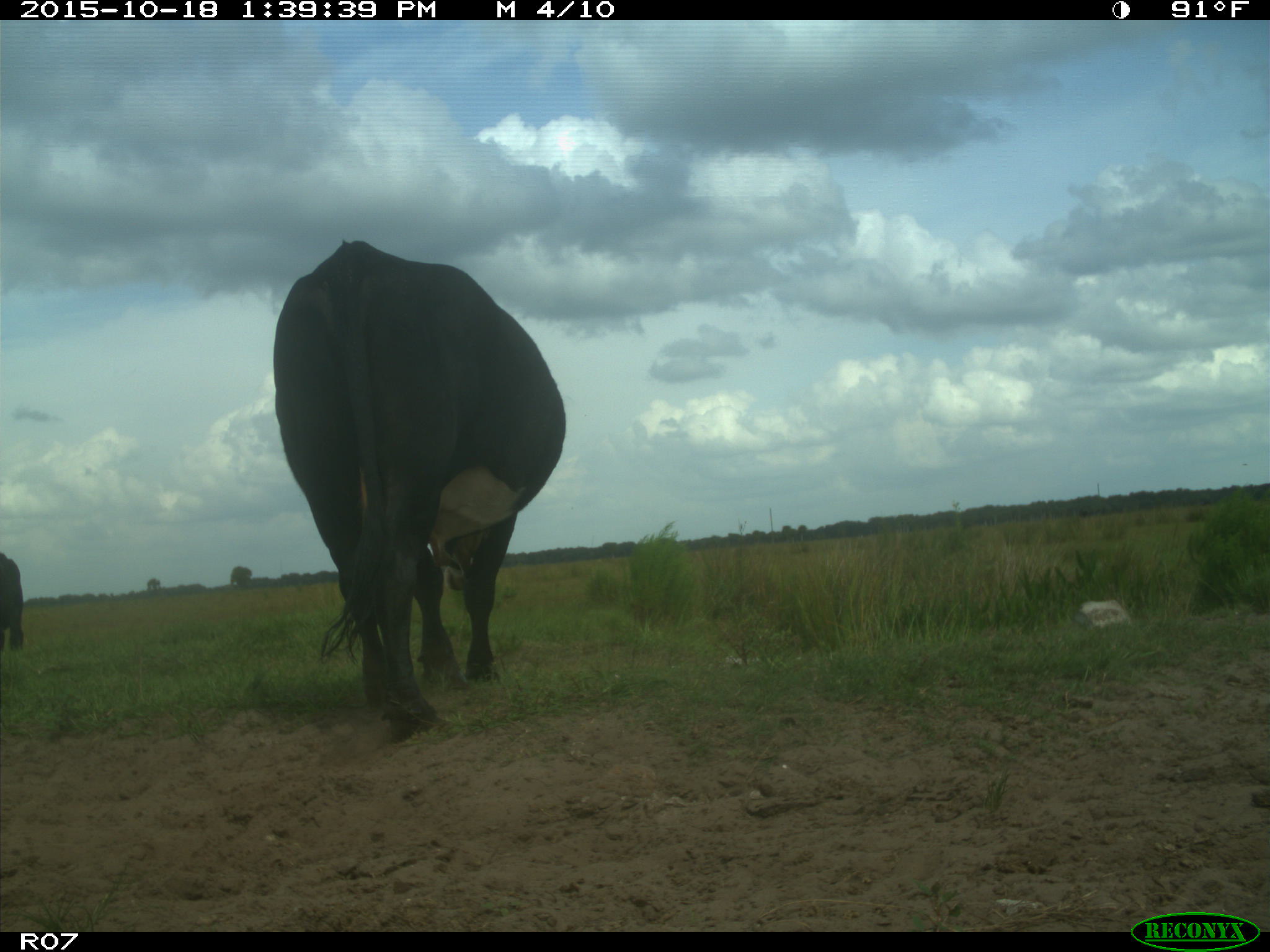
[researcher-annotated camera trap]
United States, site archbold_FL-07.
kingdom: Animalia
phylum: Chordata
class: Mammalia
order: Artiodactyla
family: Bovidae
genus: Bos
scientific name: Bos taurus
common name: domestic cow